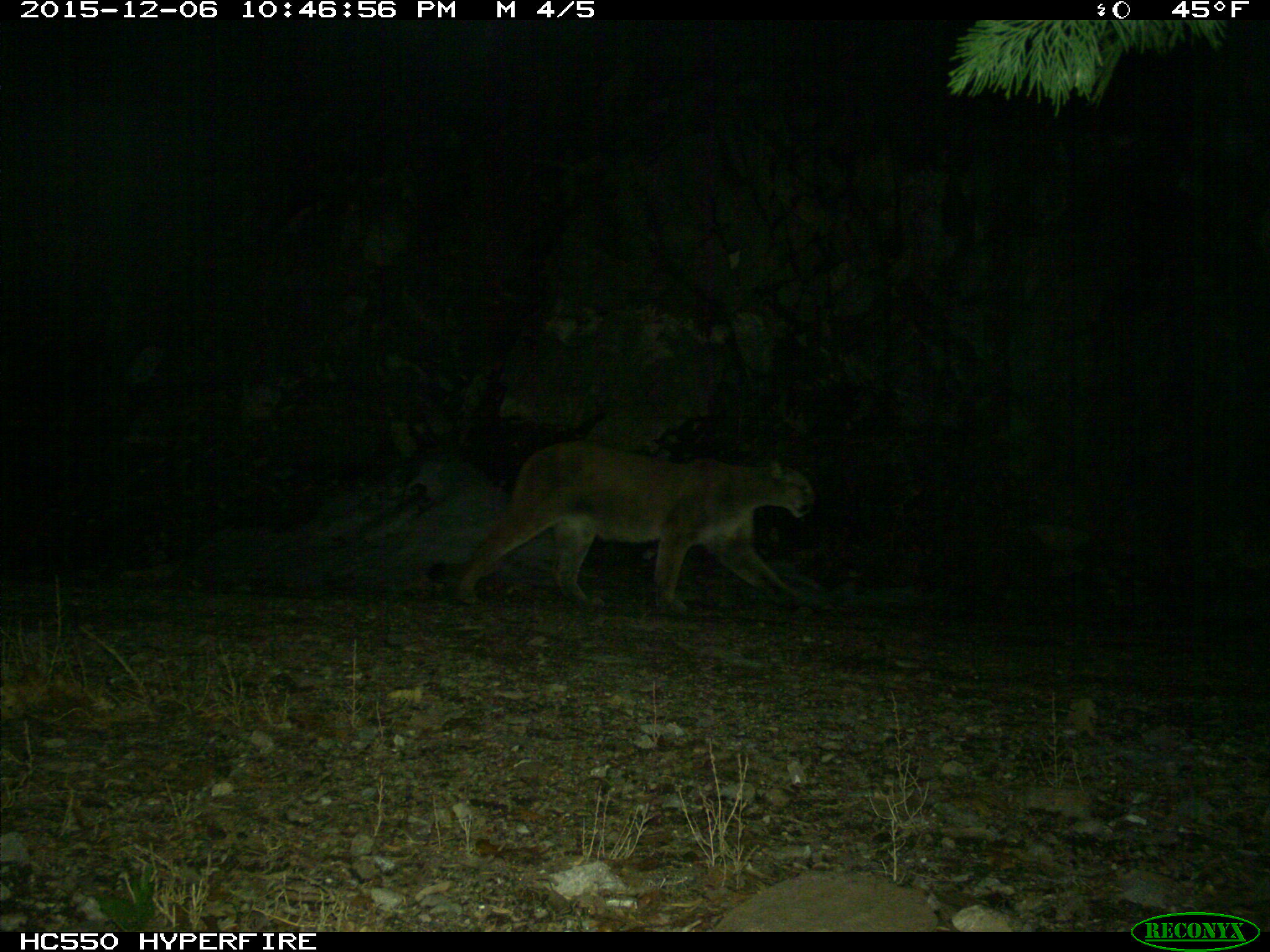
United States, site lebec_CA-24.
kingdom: Animalia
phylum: Chordata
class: Mammalia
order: Carnivora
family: Felidae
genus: Puma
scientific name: Puma concolor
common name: mountain lion